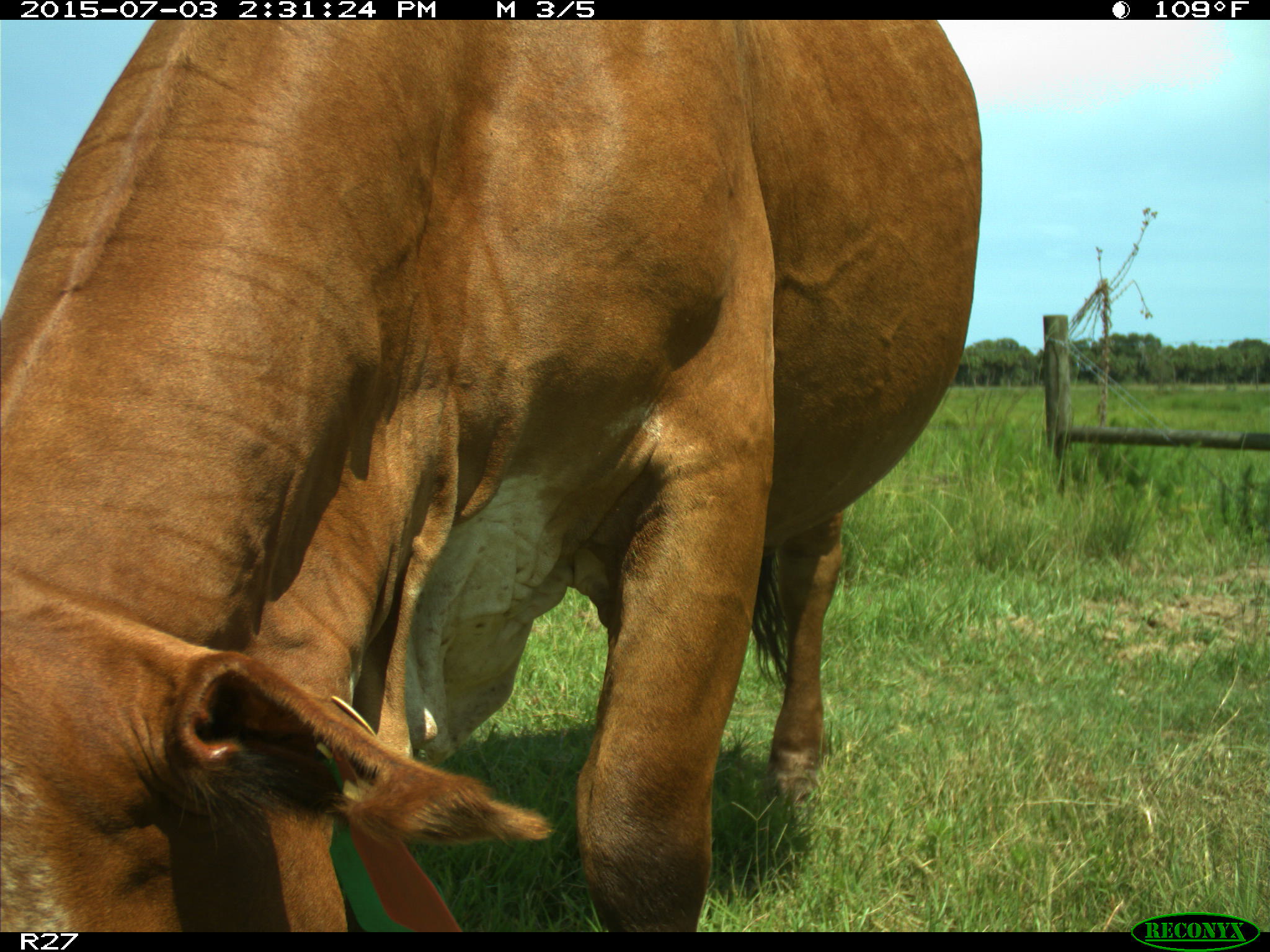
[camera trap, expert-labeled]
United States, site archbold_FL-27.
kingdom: Animalia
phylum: Chordata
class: Mammalia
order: Artiodactyla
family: Bovidae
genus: Bos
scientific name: Bos taurus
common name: domestic cow